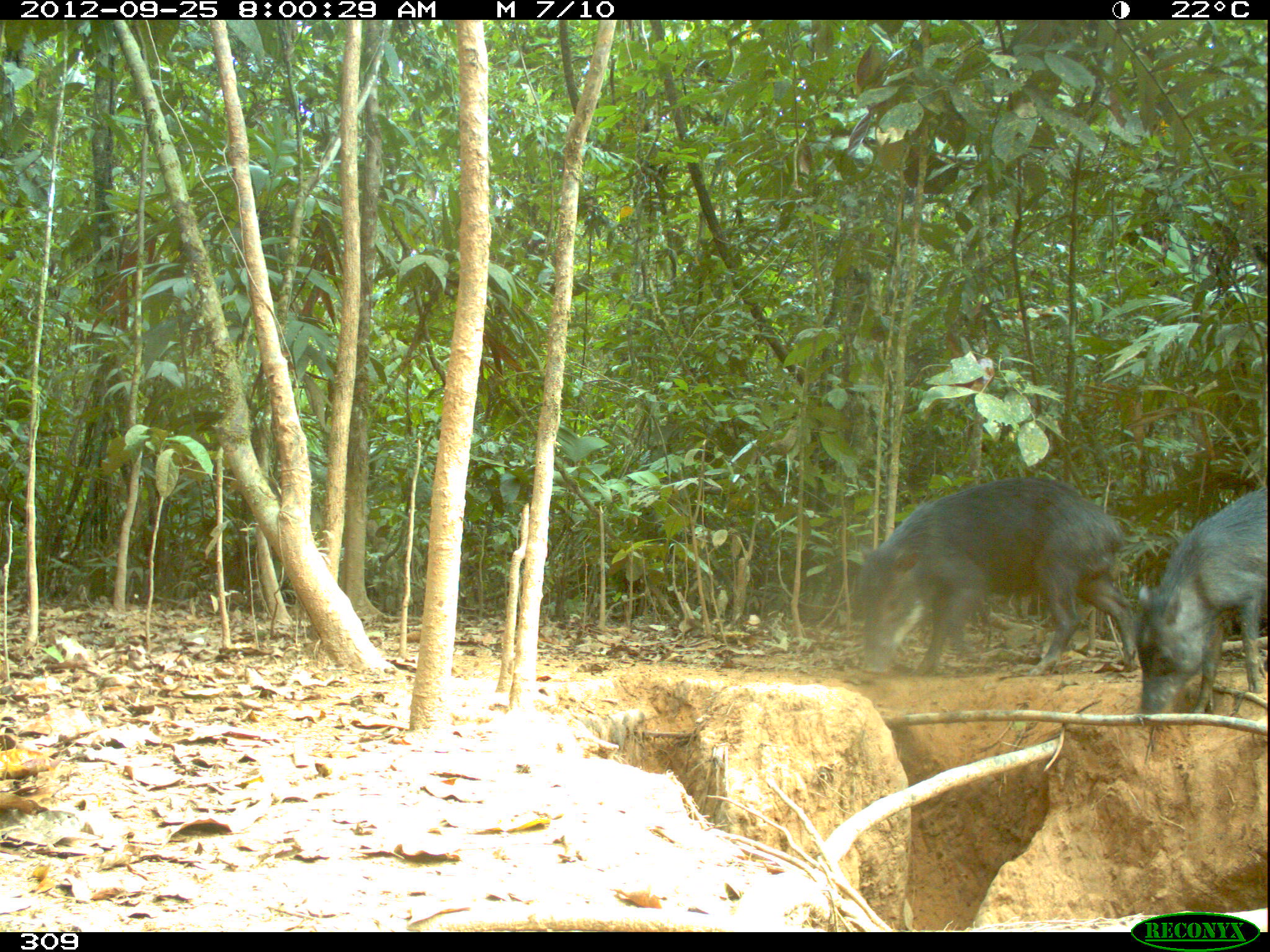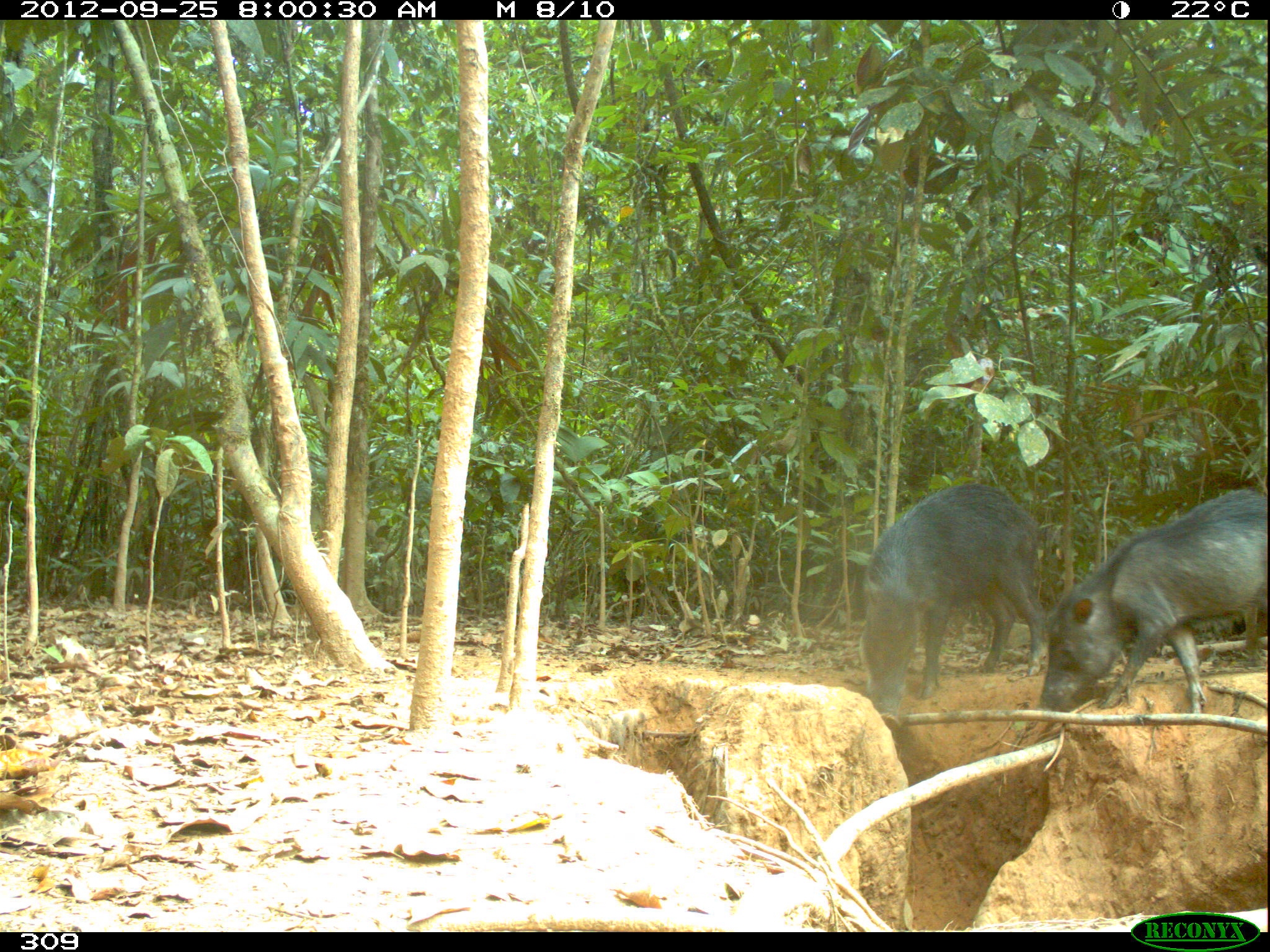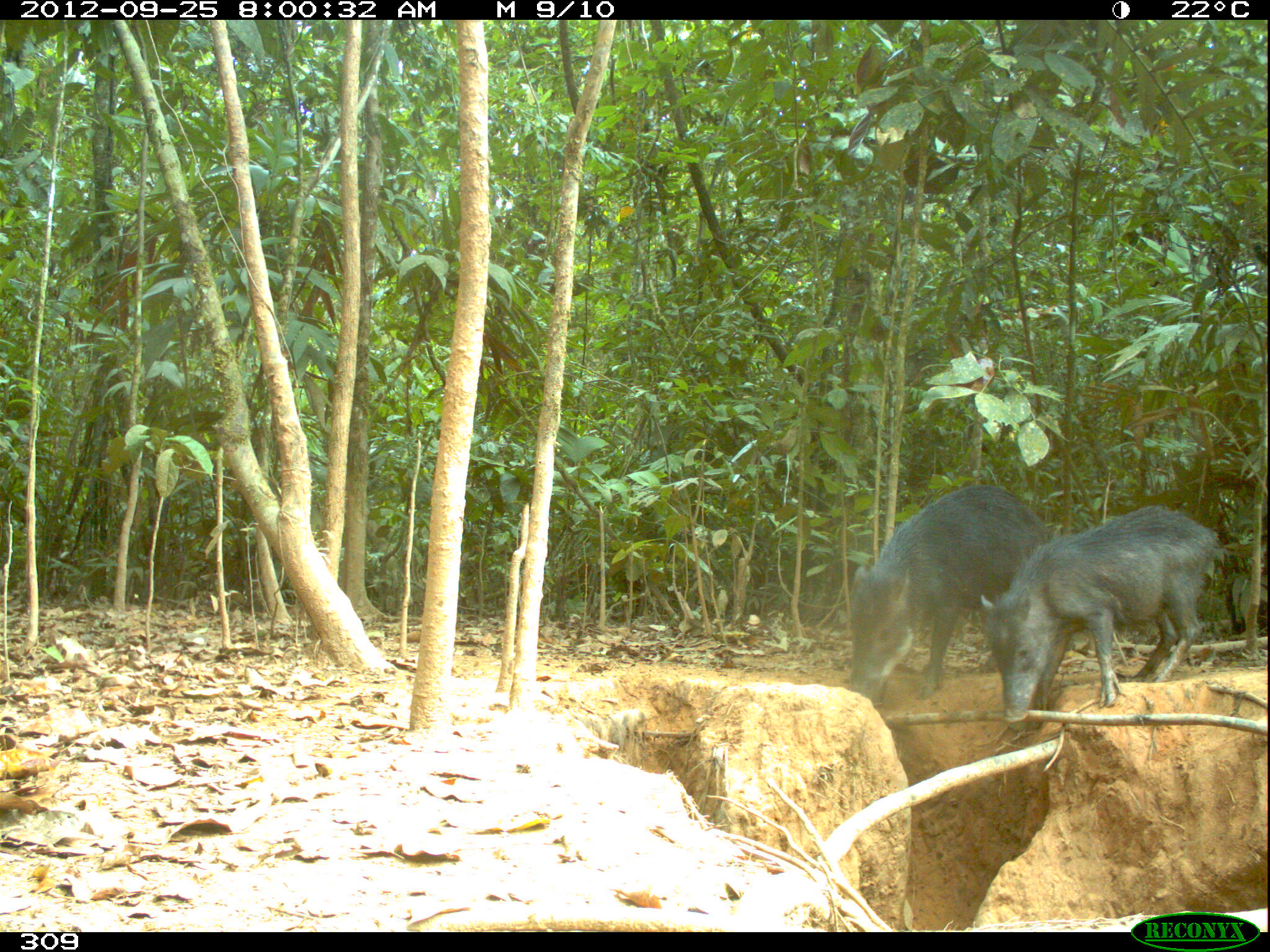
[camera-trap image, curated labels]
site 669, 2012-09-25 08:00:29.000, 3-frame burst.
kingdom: Animalia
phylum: Chordata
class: Mammalia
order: Artiodactyla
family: Tayassuidae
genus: Tayassu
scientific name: Tayassu pecari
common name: white-lipped peccary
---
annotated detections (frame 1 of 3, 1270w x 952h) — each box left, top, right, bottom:
tayassu pecari: 857, 475, 1135, 675; 1131, 487, 1267, 713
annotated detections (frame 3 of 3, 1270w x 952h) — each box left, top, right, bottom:
tayassu pecari: 981, 506, 1217, 723; 849, 485, 1053, 705